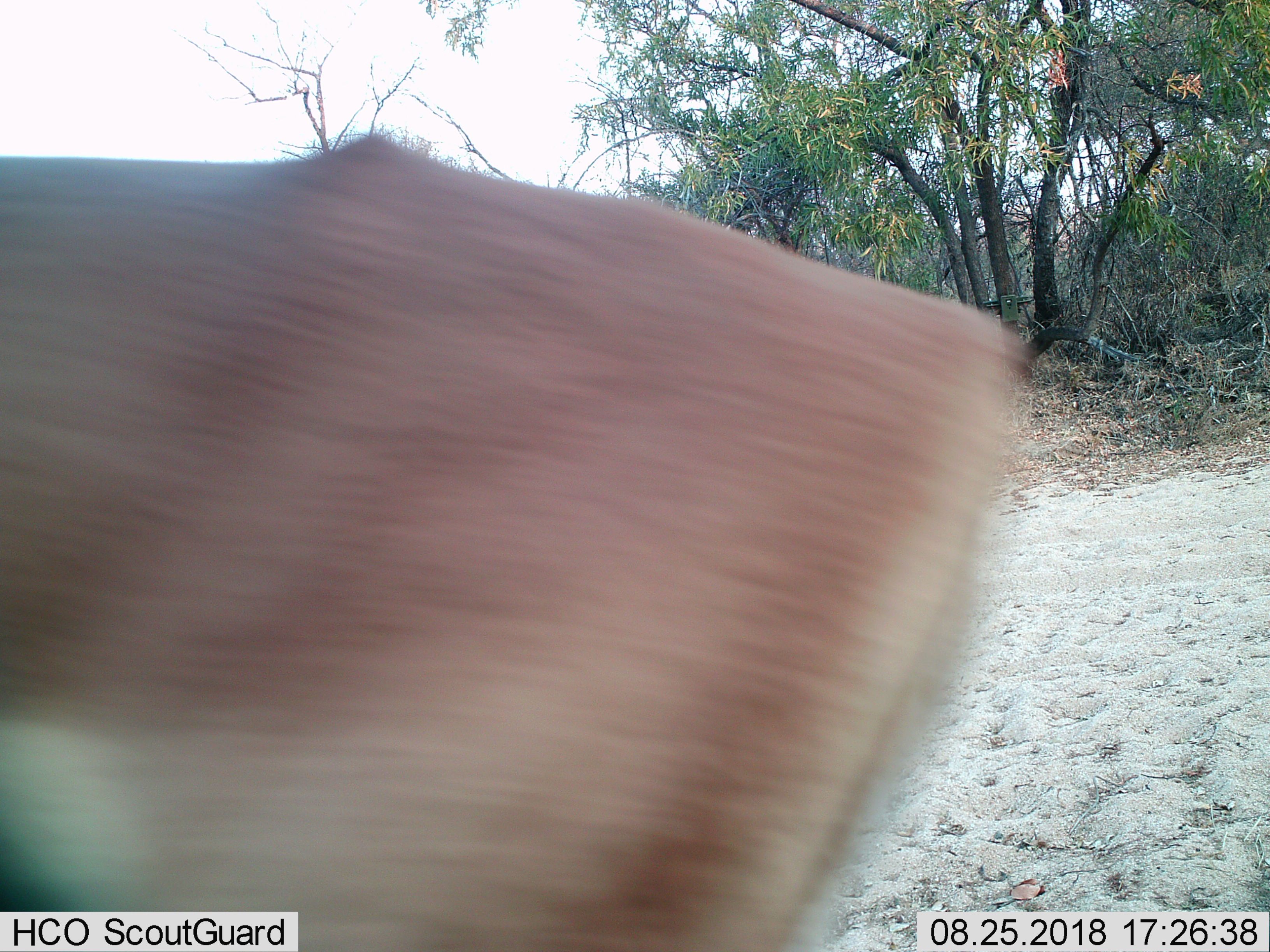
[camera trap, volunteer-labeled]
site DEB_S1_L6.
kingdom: Animalia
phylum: Chordata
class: Mammalia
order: Artiodactyla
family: Bovidae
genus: Aepyceros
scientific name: Aepyceros melampus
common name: impala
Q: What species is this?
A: Impala (Aepyceros melampus).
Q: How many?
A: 1.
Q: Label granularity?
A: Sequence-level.